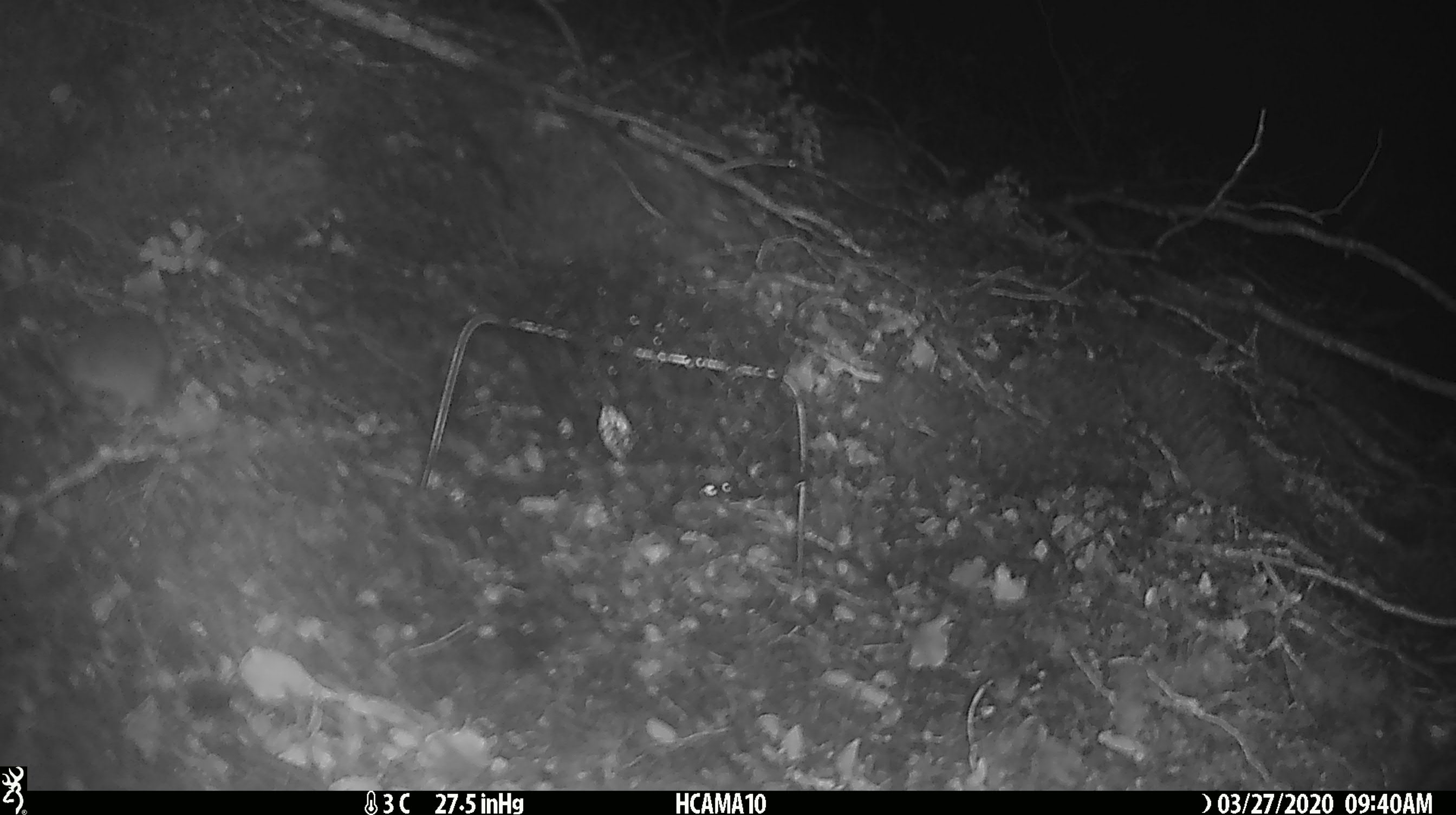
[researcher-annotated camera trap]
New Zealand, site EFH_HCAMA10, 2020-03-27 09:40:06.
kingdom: Animalia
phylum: Chordata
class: Mammalia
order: Rodentia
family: Muridae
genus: Mus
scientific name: Mus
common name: mouse